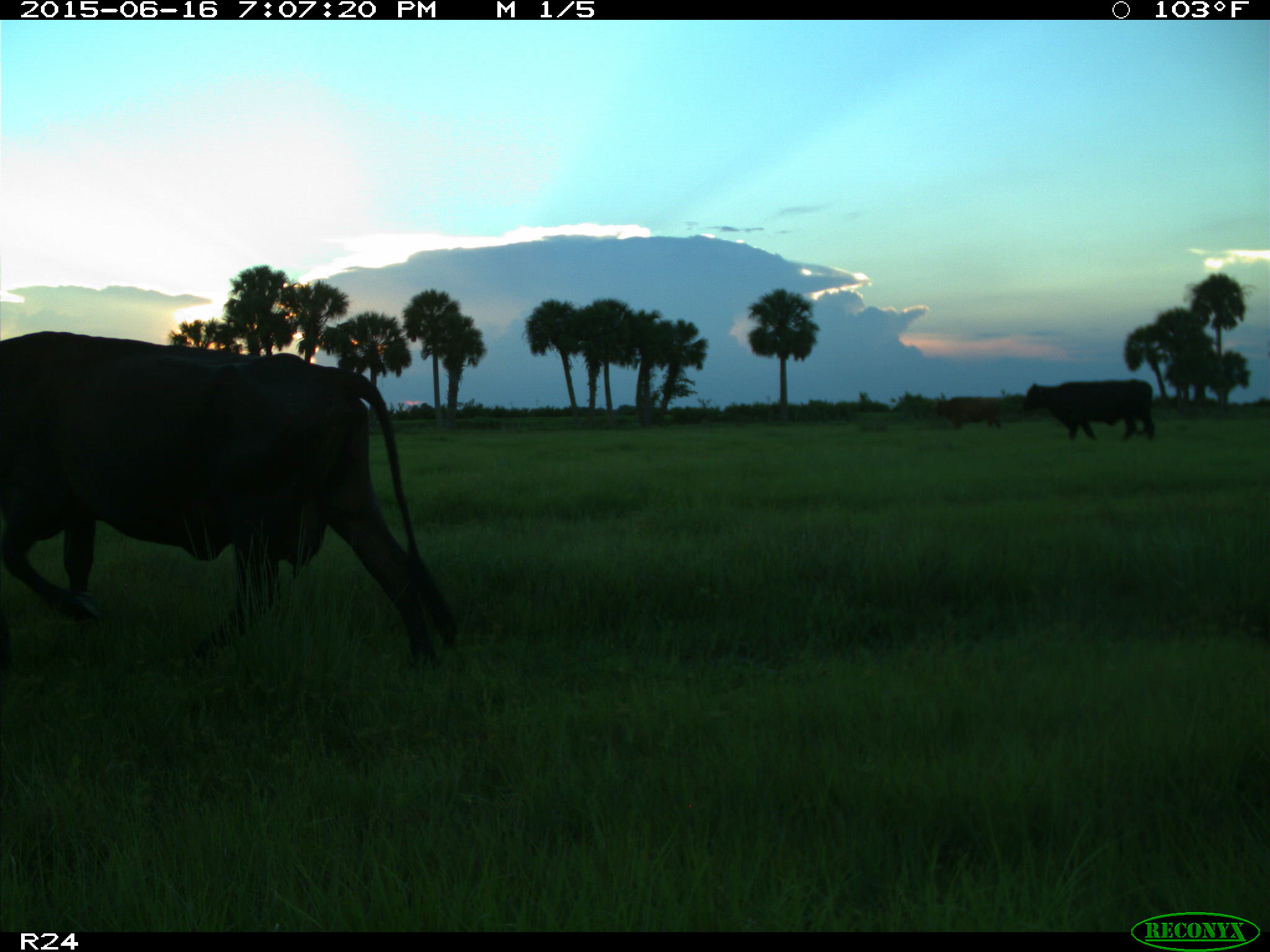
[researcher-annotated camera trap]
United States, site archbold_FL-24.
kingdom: Animalia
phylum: Chordata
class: Mammalia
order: Artiodactyla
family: Bovidae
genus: Bos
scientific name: Bos taurus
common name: domestic cow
Bos taurus (domestic cow).